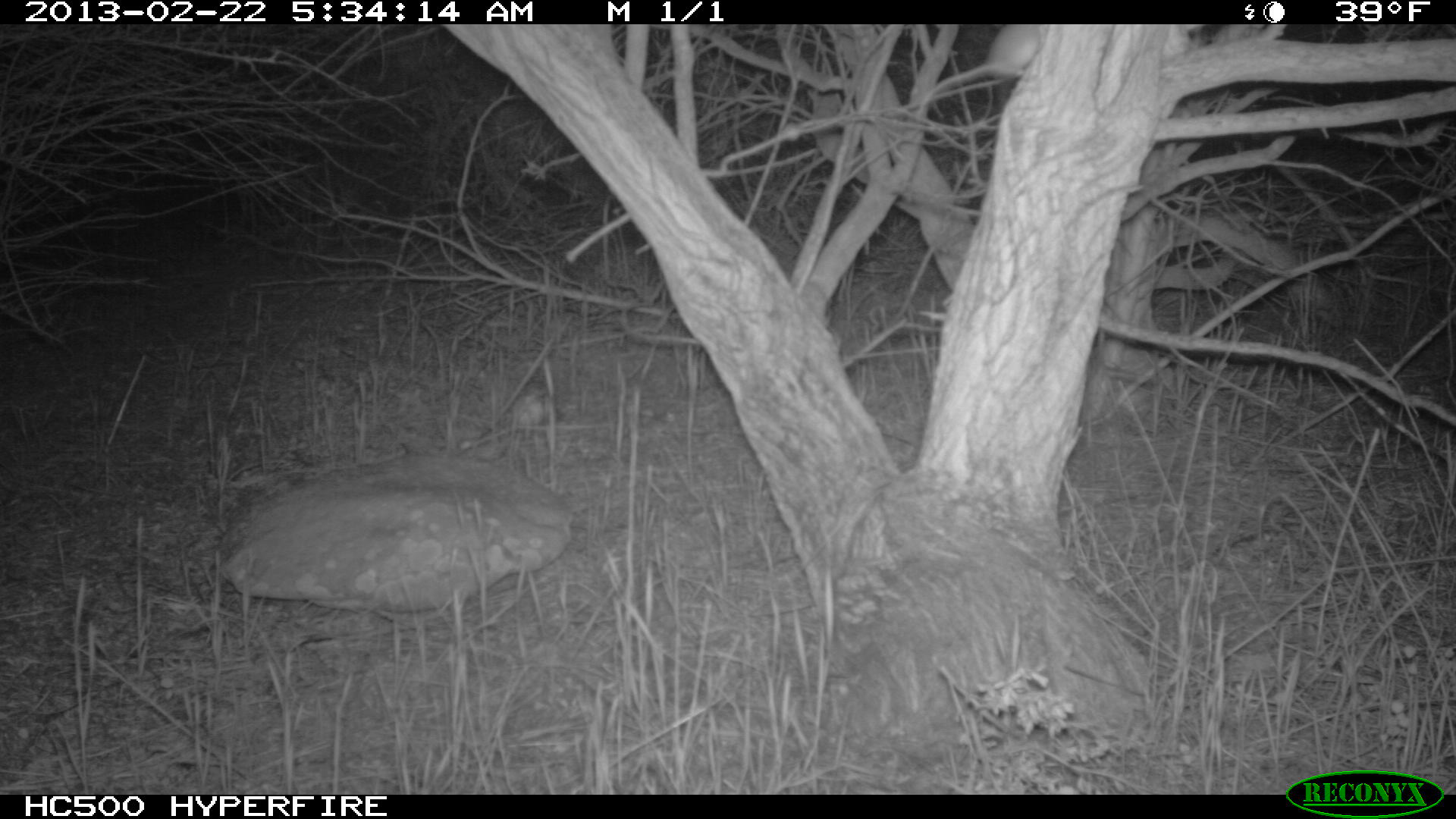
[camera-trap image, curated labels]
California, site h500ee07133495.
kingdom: Animalia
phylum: Chordata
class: Mammalia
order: Rodentia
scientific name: Rodentia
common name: rodent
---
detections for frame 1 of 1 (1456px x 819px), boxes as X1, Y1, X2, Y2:
rodent: 919, 24, 1042, 113